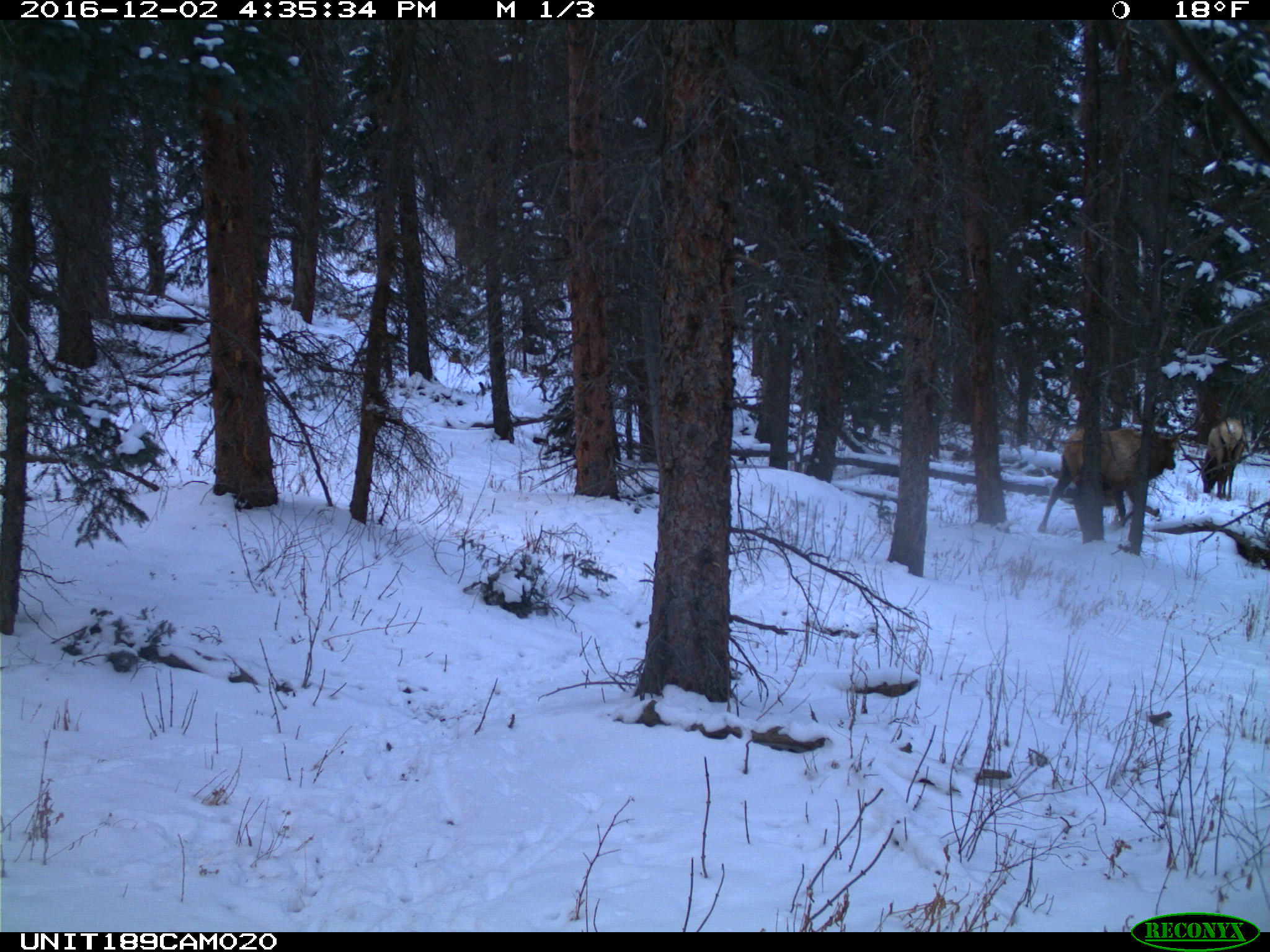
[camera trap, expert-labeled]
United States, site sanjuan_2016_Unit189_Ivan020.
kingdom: Animalia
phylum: Chordata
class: Mammalia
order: Artiodactyla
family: Cervidae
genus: Cervus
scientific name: Cervus elaphus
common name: red deer